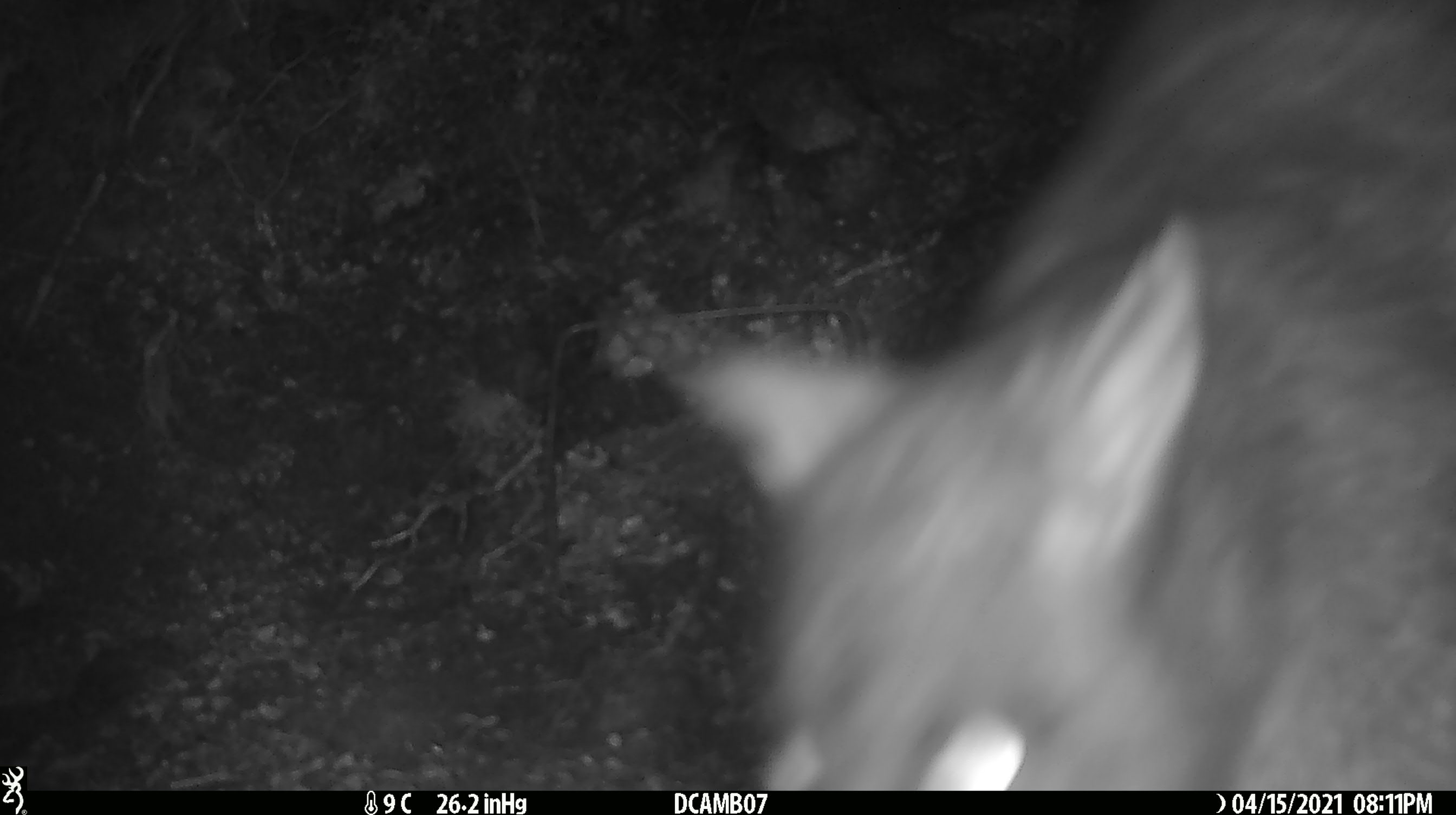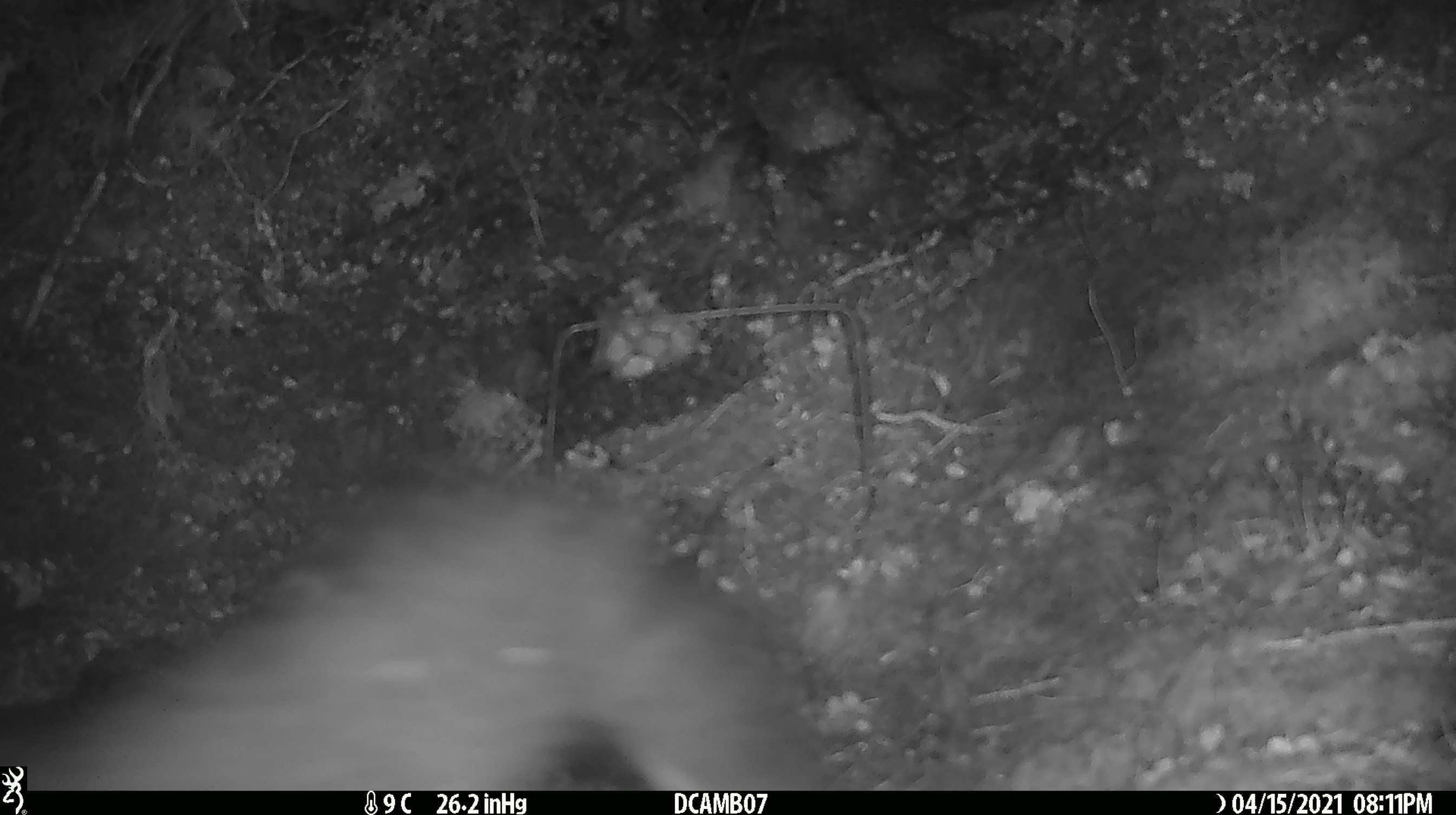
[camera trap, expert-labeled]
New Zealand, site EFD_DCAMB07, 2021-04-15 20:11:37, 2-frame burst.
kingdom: Animalia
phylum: Chordata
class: Mammalia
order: Diprotodontia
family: Phalangeridae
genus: Trichosurus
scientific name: Trichosurus vulpecula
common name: common brushtail possum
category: possum